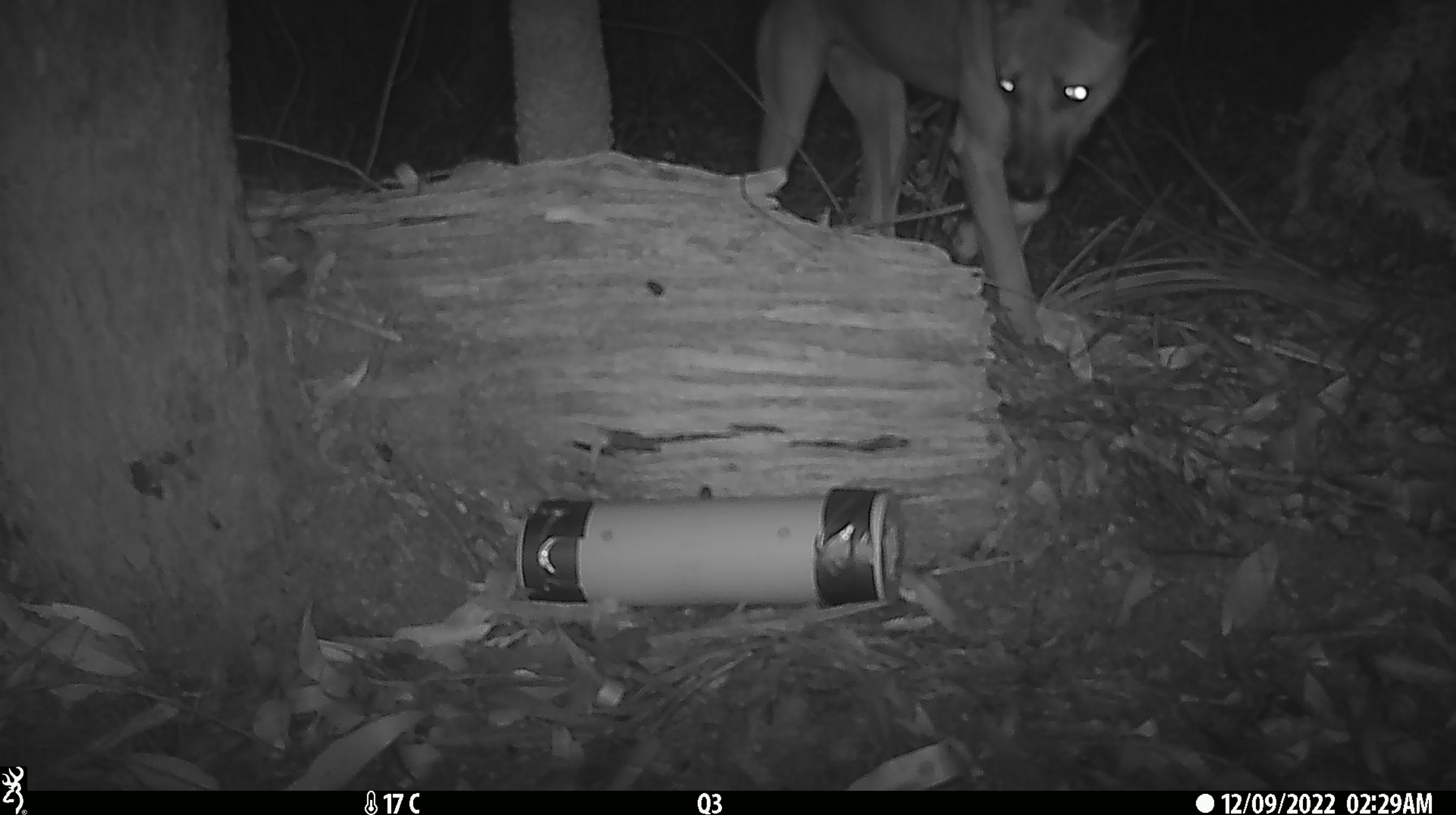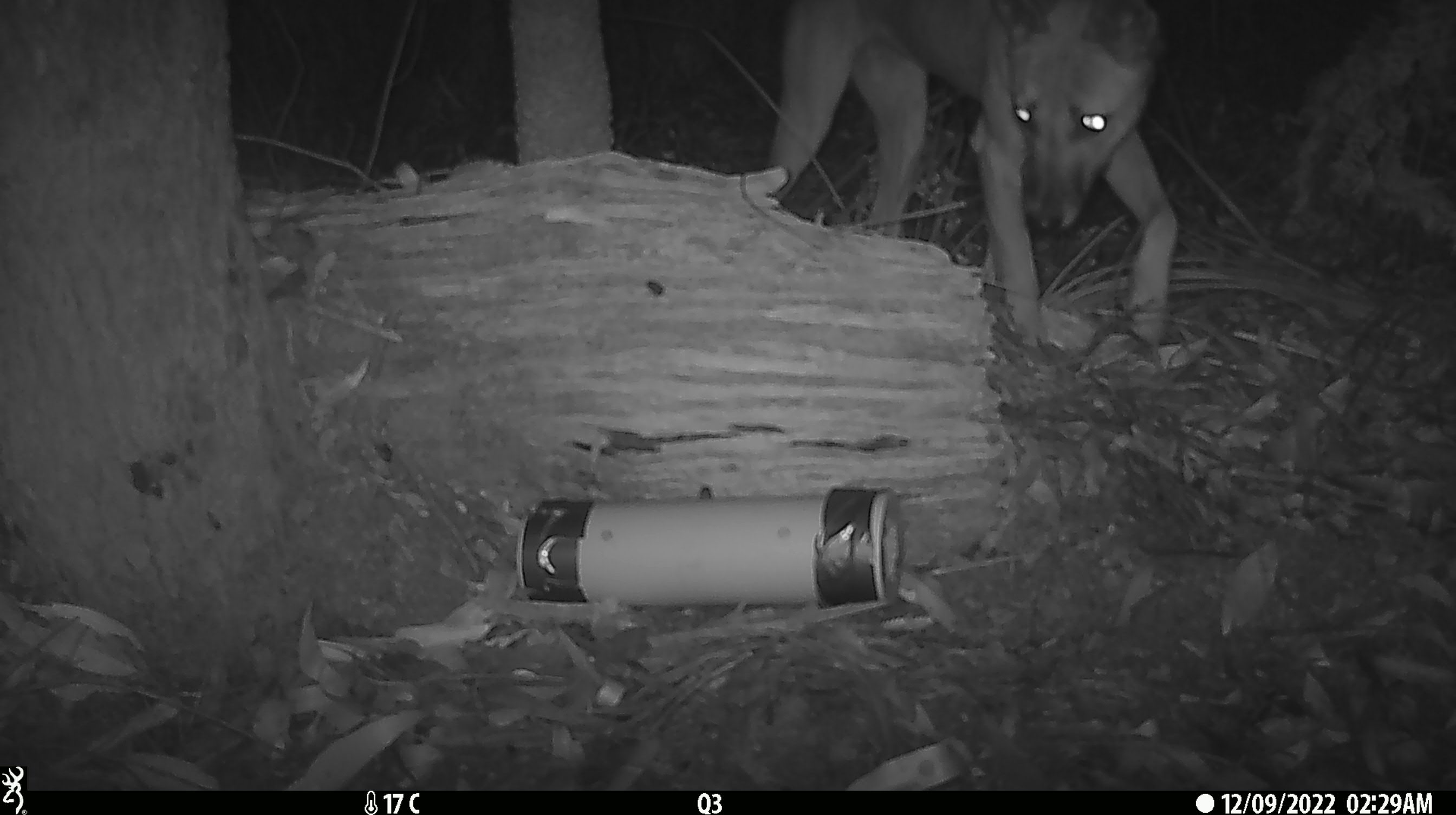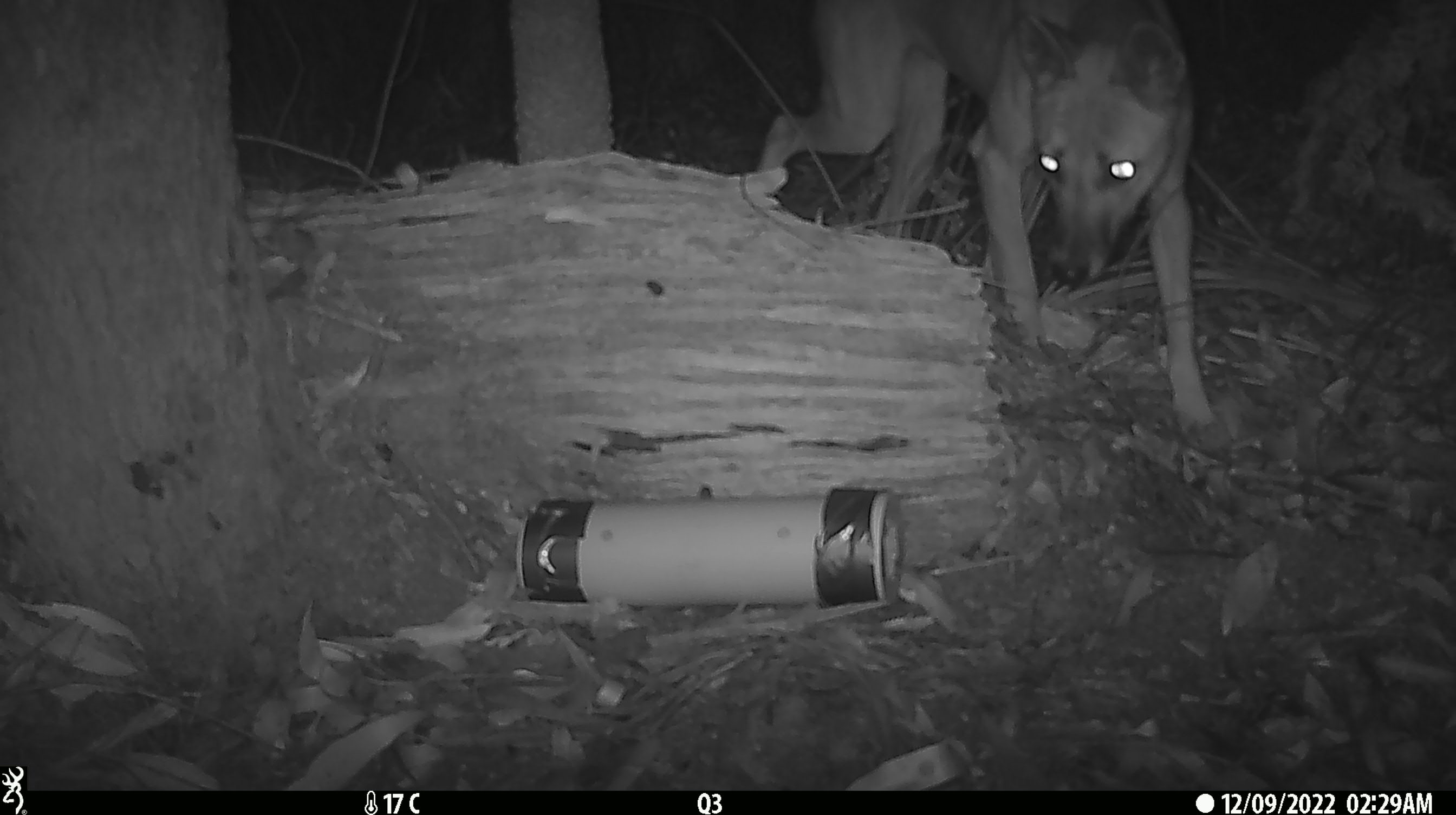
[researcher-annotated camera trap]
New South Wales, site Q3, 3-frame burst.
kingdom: Animalia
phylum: Chordata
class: Mammalia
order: Carnivora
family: Canidae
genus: Canis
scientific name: Canis familiaris dingo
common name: dingo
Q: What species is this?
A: Dingo (Canis familiaris dingo).